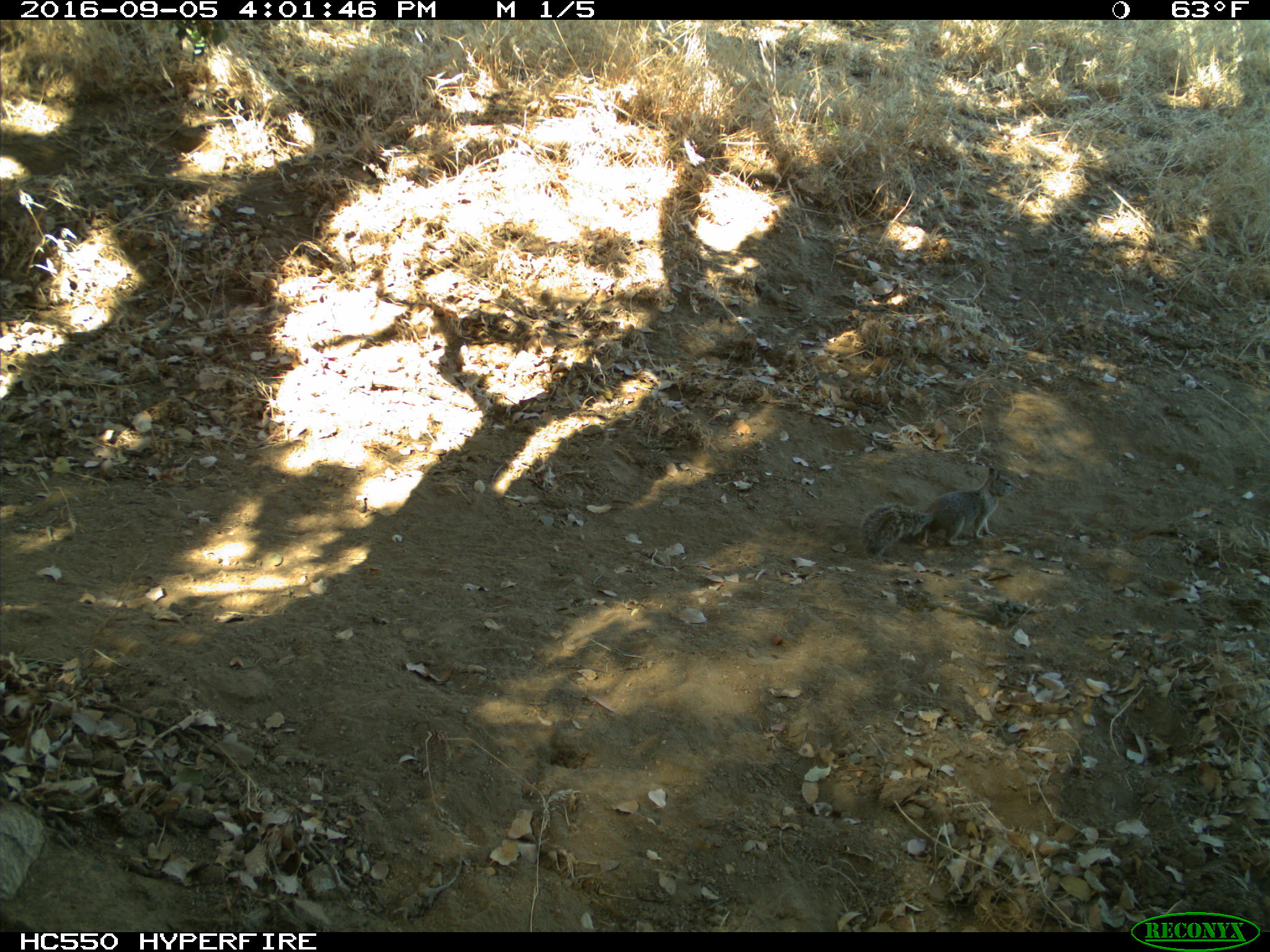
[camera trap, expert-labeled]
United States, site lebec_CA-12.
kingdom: Animalia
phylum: Chordata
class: Mammalia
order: Rodentia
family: Sciuridae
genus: Otospermophilus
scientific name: Otospermophilus beecheyi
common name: california ground squirrel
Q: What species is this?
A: Otospermophilus beecheyi (california ground squirrel).